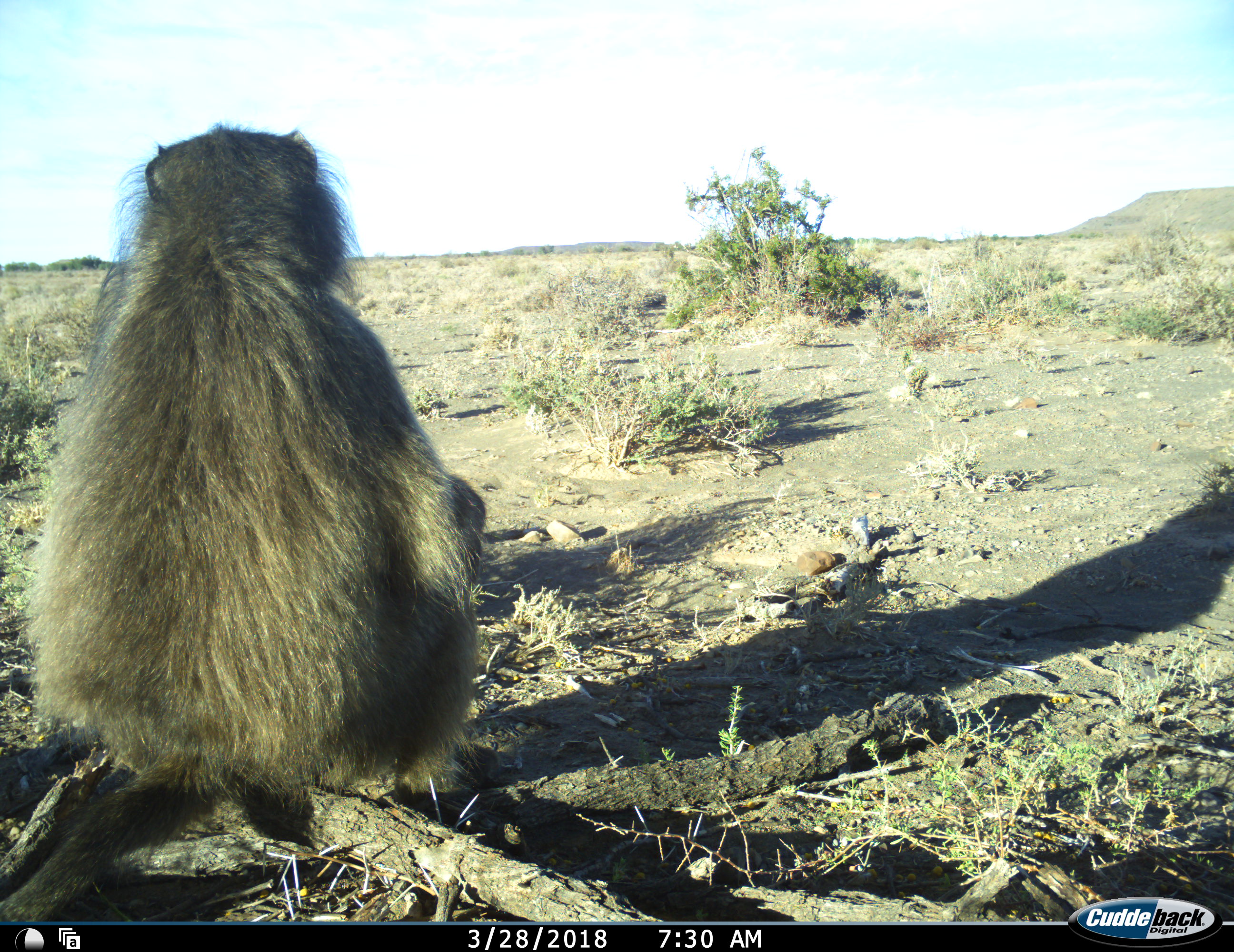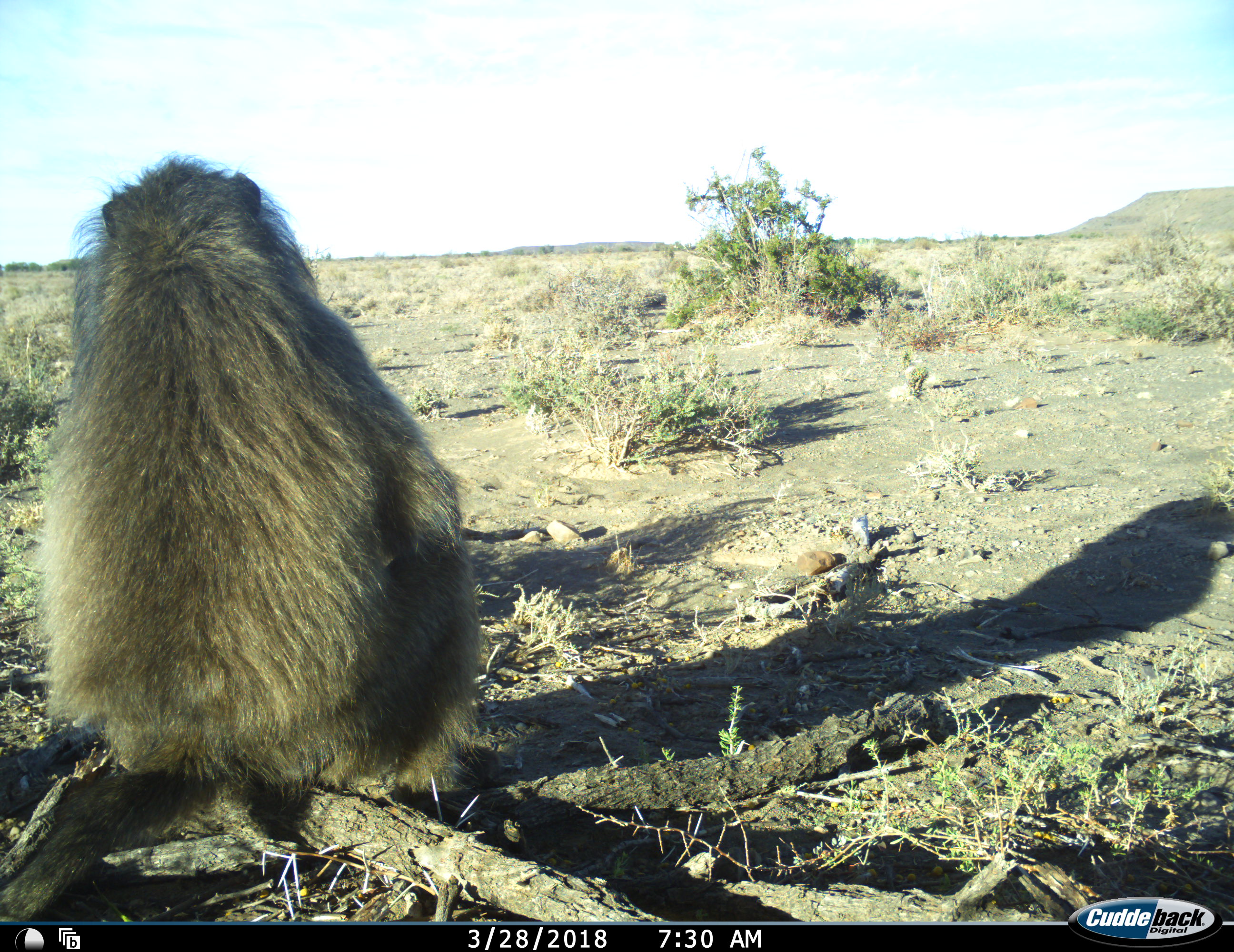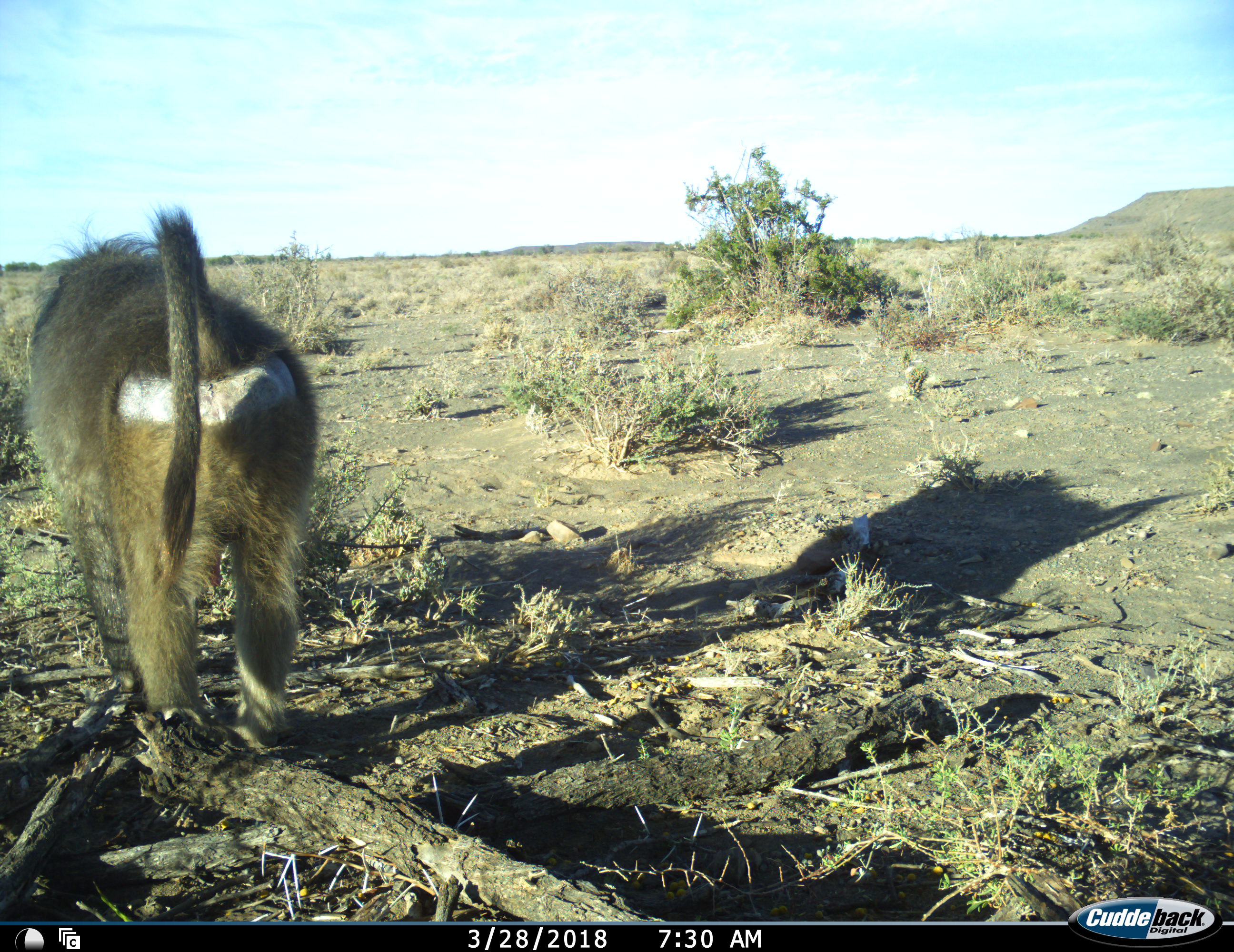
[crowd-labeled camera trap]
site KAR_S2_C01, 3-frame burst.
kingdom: Animalia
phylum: Chordata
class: Mammalia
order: Primates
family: Cercopithecidae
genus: Papio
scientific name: Papio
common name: baboon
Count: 1.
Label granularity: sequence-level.